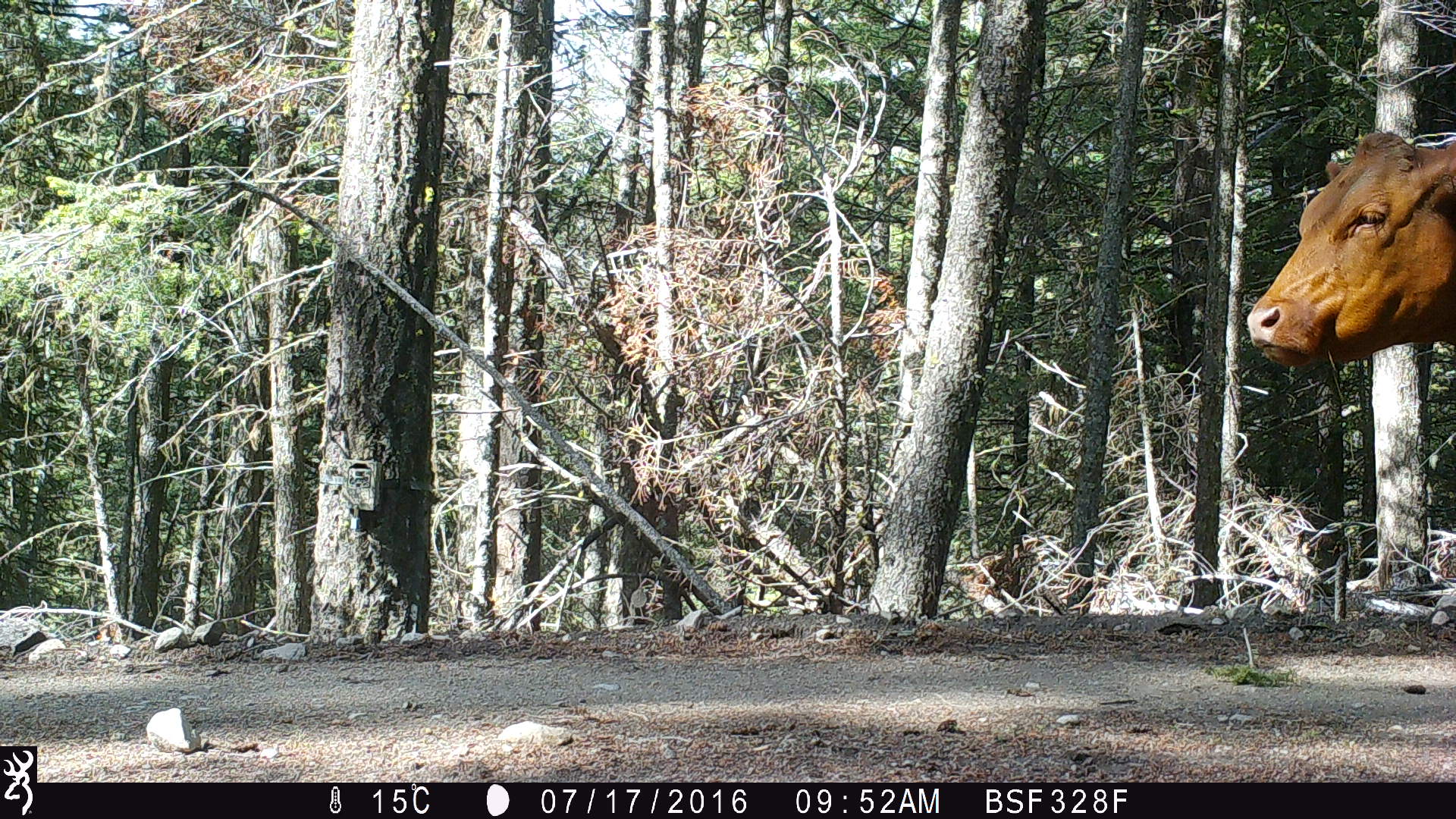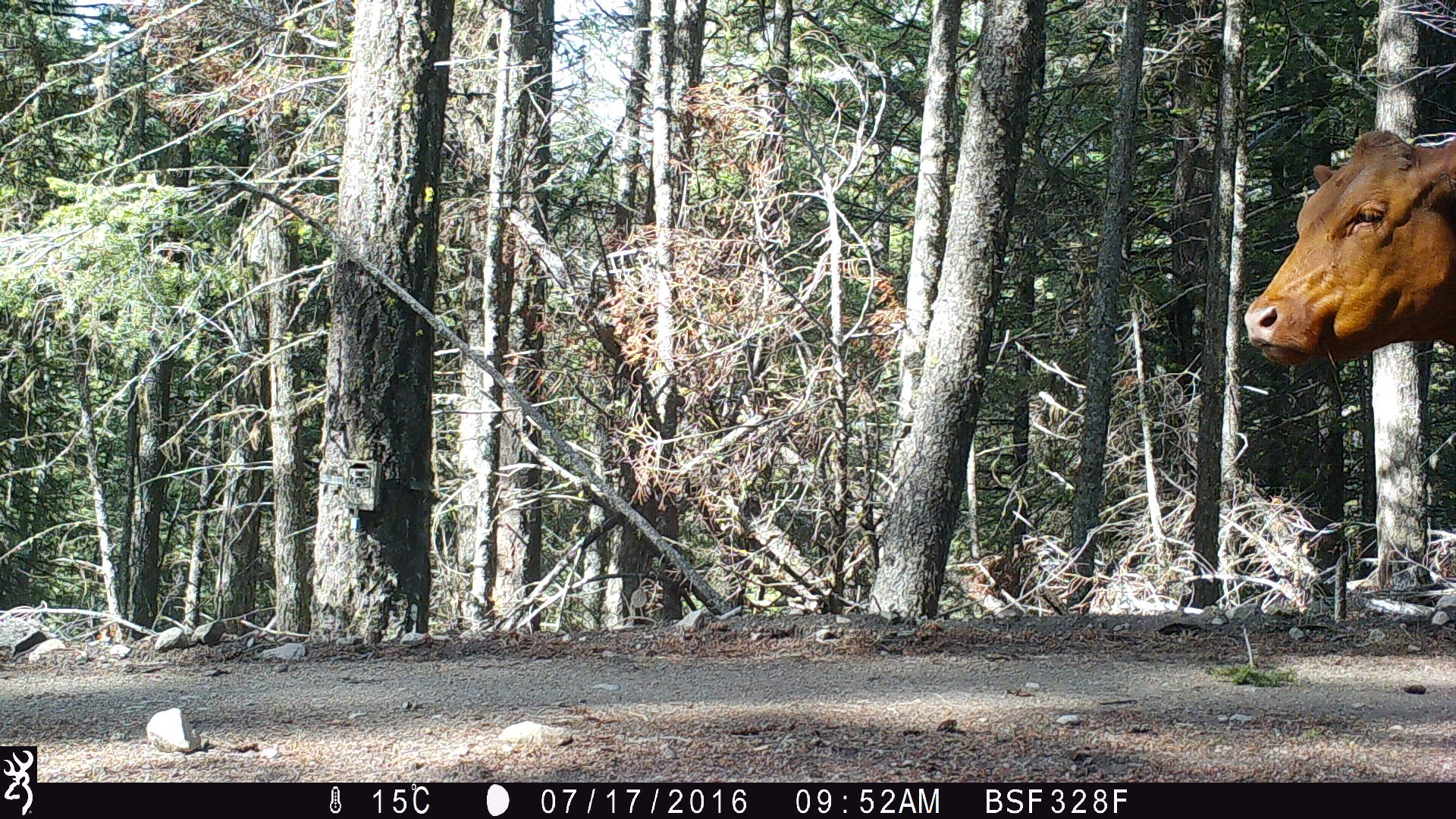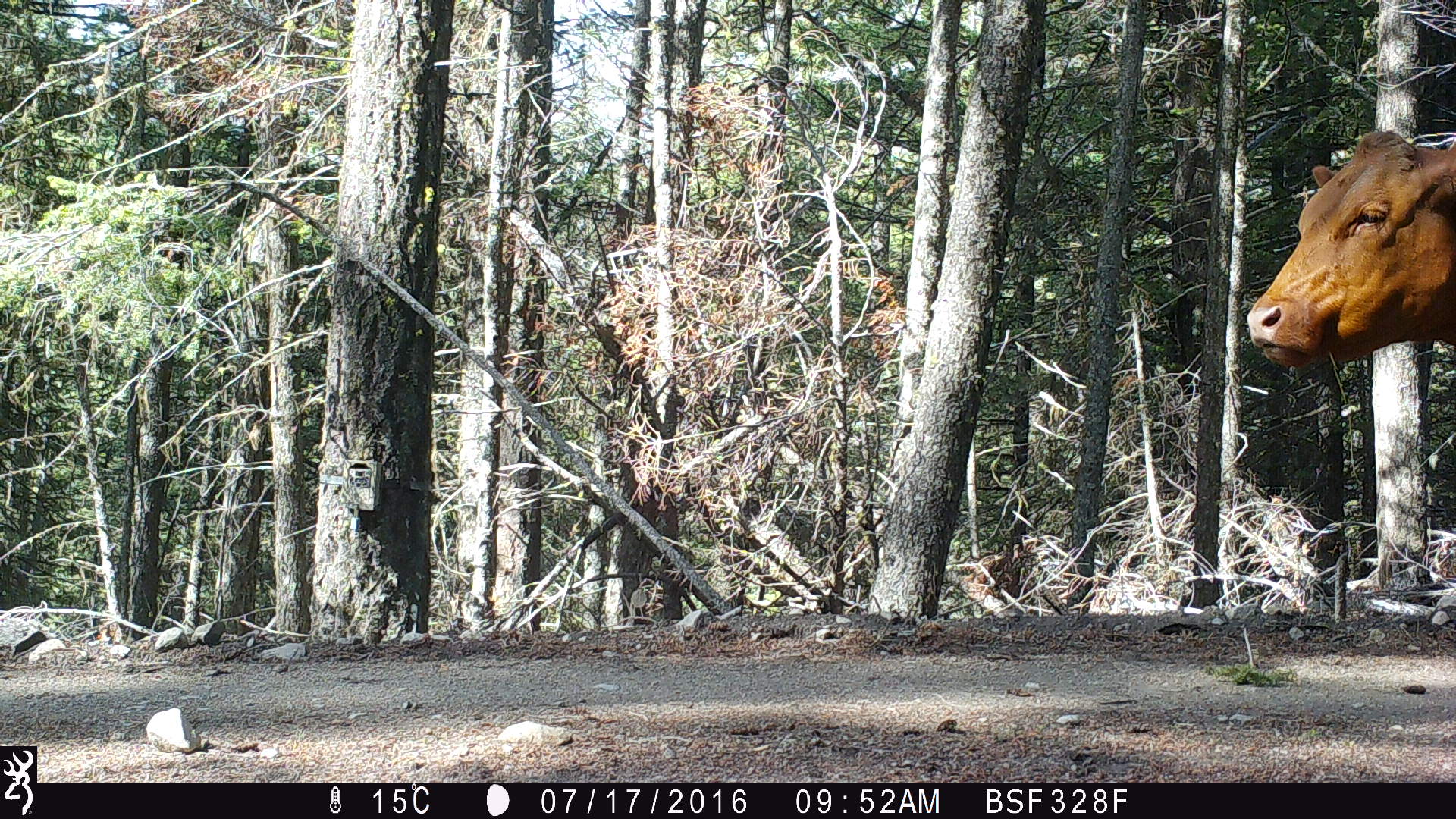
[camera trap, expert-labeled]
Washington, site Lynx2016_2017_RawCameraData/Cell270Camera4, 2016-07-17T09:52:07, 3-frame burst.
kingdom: Animalia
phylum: Chordata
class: Mammalia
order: Artiodactyla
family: Bovidae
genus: Bos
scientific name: Bos taurus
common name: domestic cattle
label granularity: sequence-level